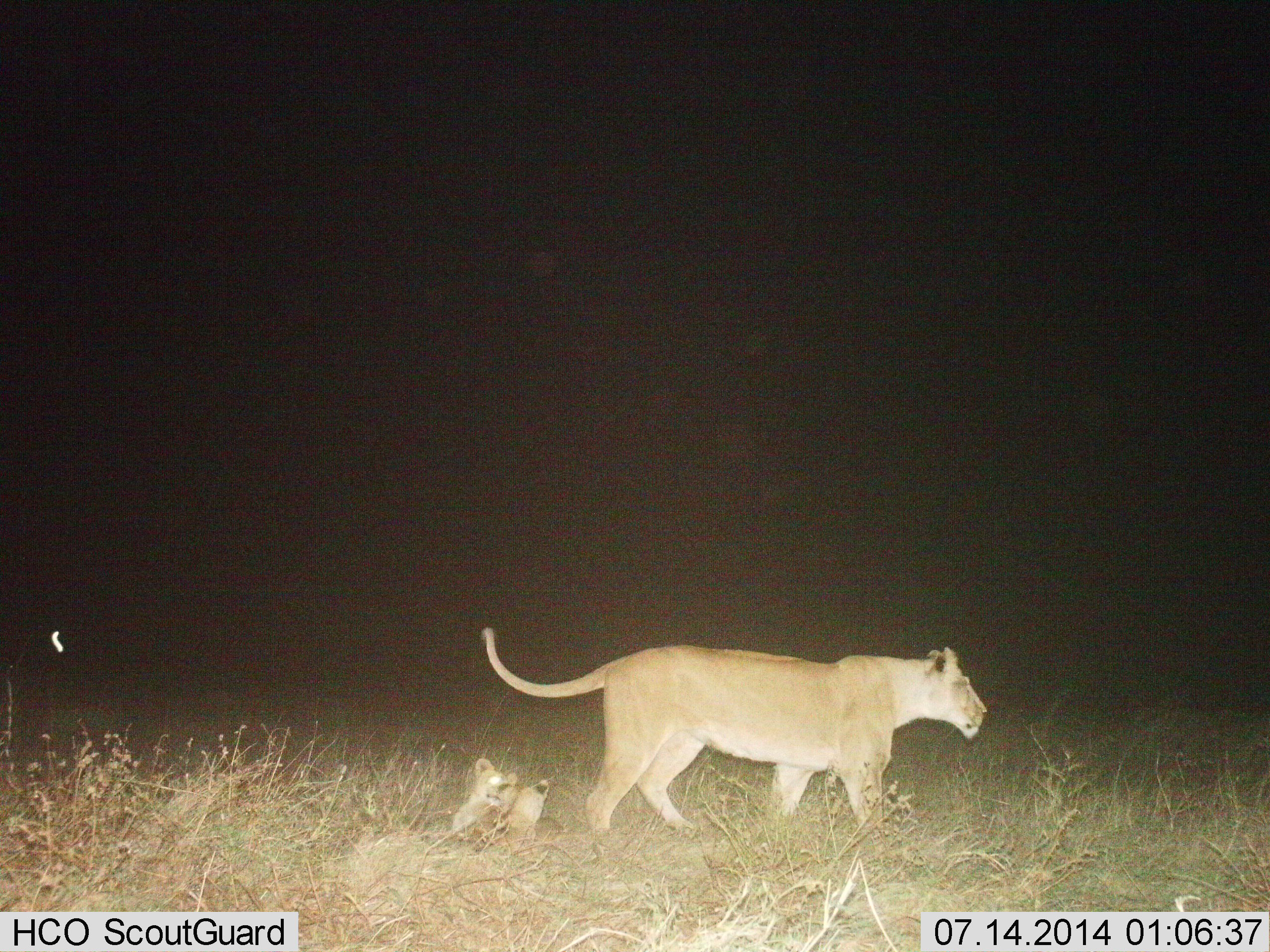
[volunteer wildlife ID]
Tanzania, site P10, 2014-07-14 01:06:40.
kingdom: Animalia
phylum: Chordata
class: Mammalia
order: Carnivora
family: Felidae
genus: Panthera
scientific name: Panthera leo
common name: lion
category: lionfemale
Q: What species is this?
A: Lionfemale (lion) (Panthera leo).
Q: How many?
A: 2.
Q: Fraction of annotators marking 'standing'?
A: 30%.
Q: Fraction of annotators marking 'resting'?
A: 70%.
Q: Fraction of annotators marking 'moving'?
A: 70%.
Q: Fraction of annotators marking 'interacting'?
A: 10%.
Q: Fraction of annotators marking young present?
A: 80%.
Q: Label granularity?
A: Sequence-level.